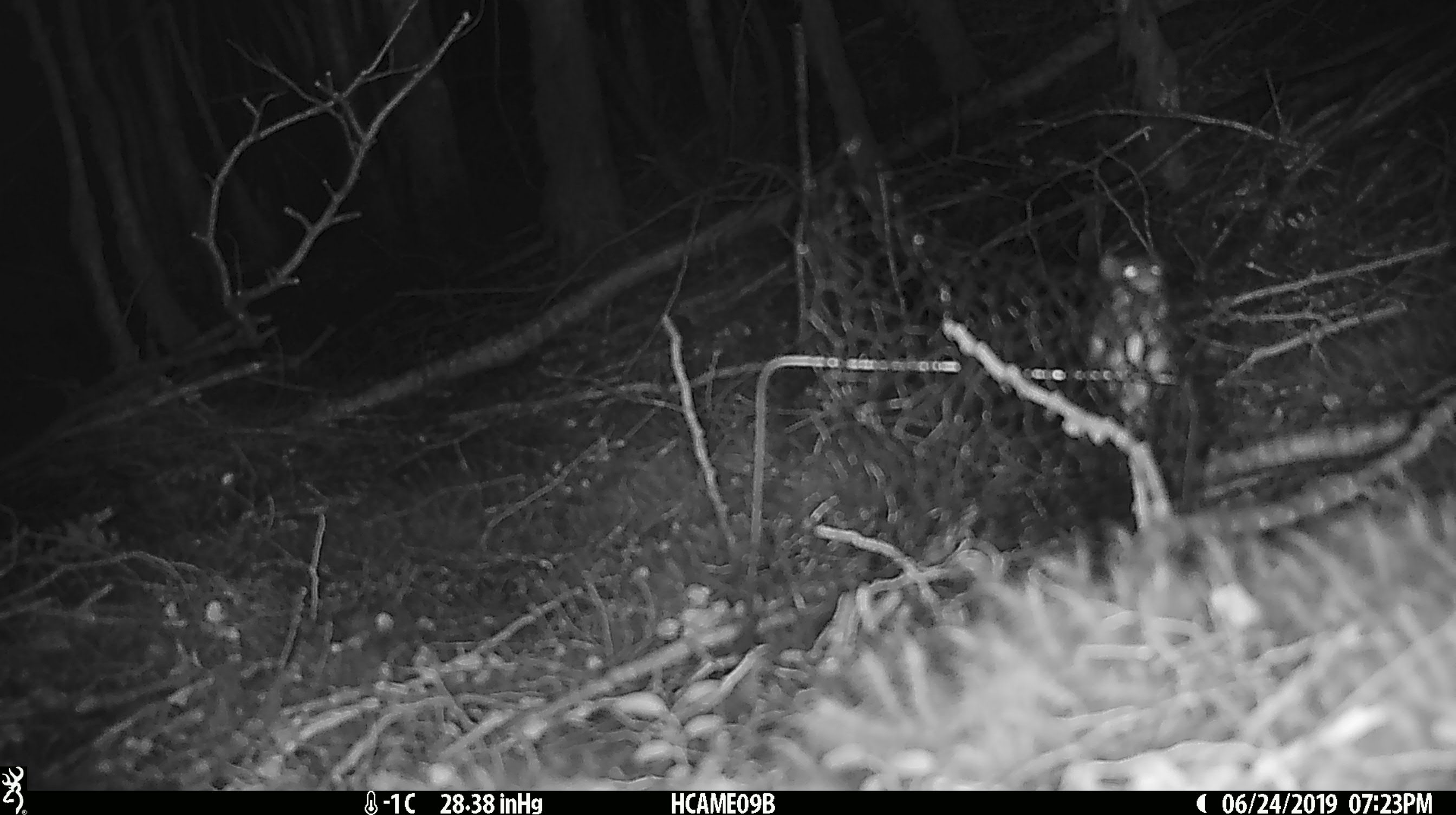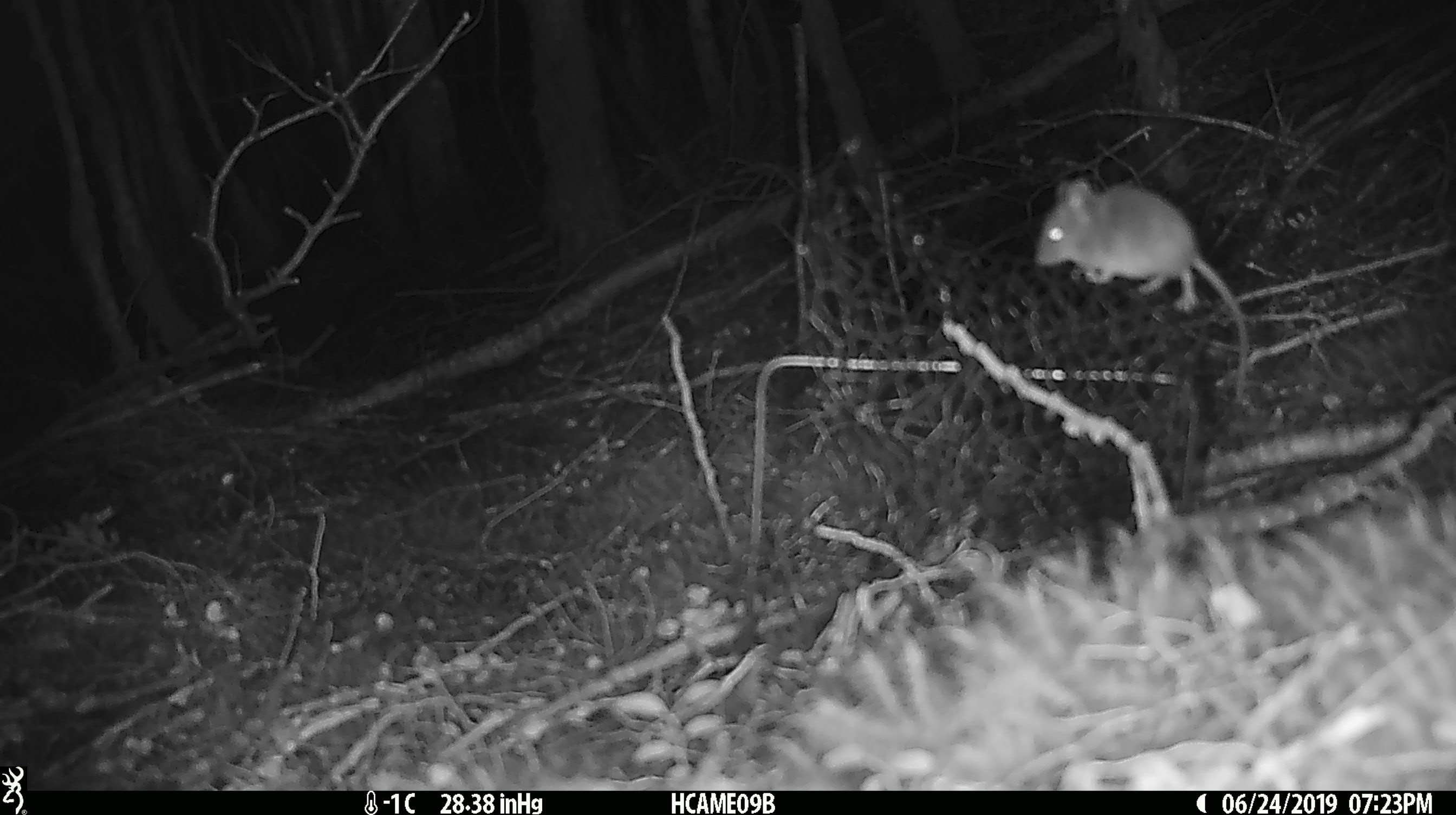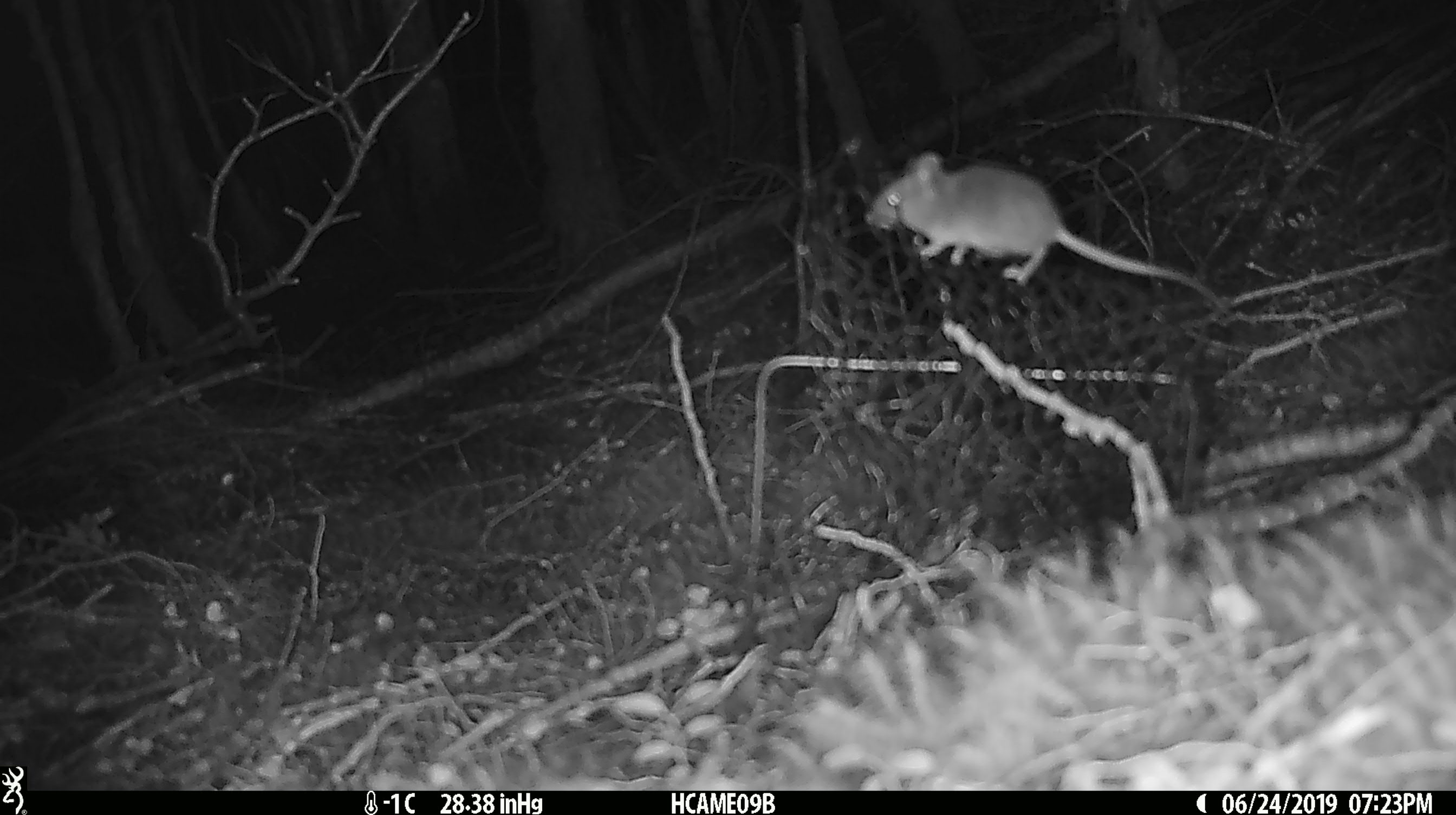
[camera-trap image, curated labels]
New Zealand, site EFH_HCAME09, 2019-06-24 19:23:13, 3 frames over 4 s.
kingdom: Animalia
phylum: Chordata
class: Mammalia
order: Rodentia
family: Muridae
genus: Mus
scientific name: Mus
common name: mouse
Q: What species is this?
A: Mouse (Mus).